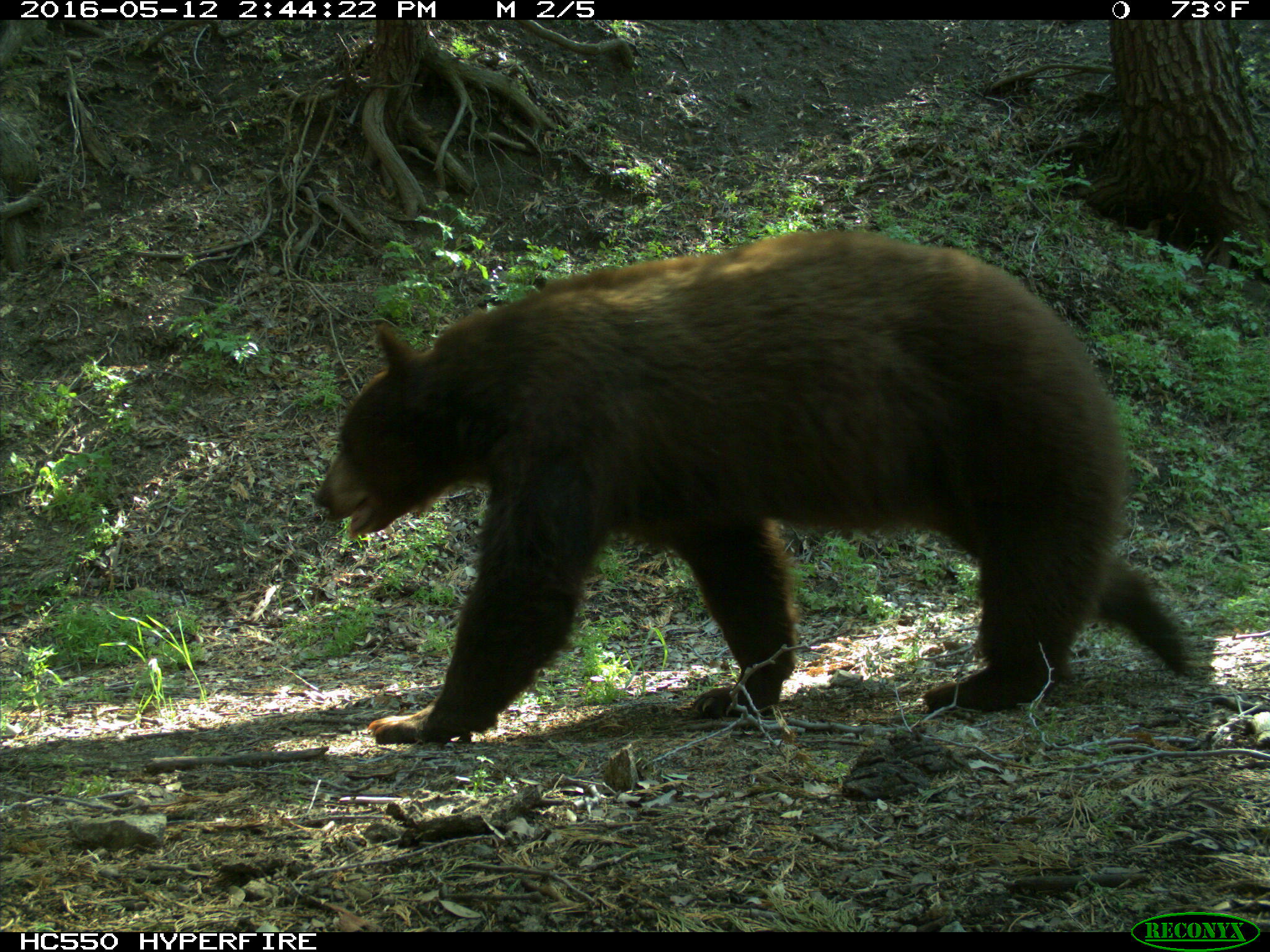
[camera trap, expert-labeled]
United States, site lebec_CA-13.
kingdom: Animalia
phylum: Chordata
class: Mammalia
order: Carnivora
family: Ursidae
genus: Ursus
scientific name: Ursus americanus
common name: american black bear